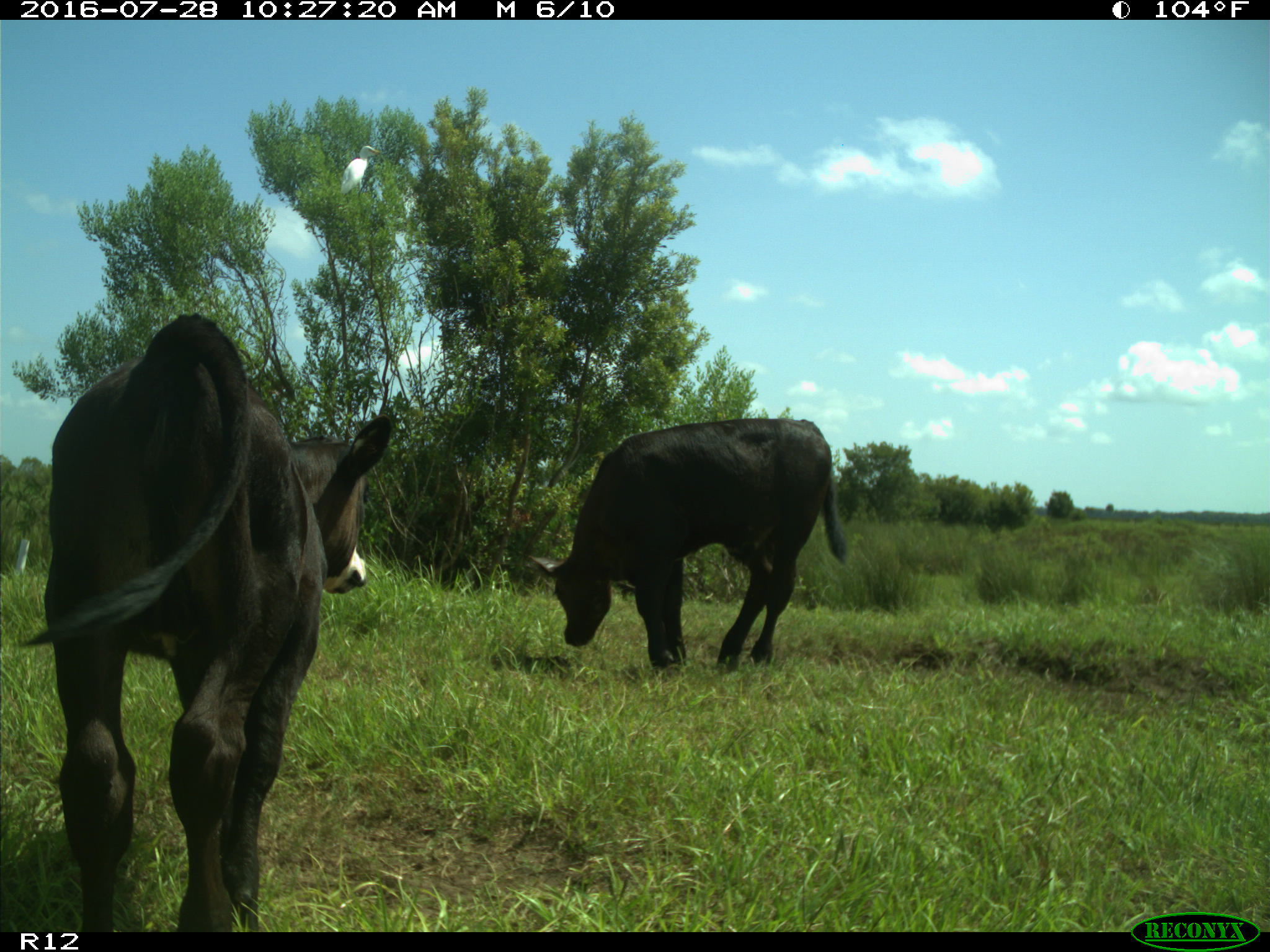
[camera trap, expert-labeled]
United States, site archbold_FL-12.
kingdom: Animalia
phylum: Chordata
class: Mammalia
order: Artiodactyla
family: Bovidae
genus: Bos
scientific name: Bos taurus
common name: domestic cow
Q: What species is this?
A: Bos taurus (domestic cow).